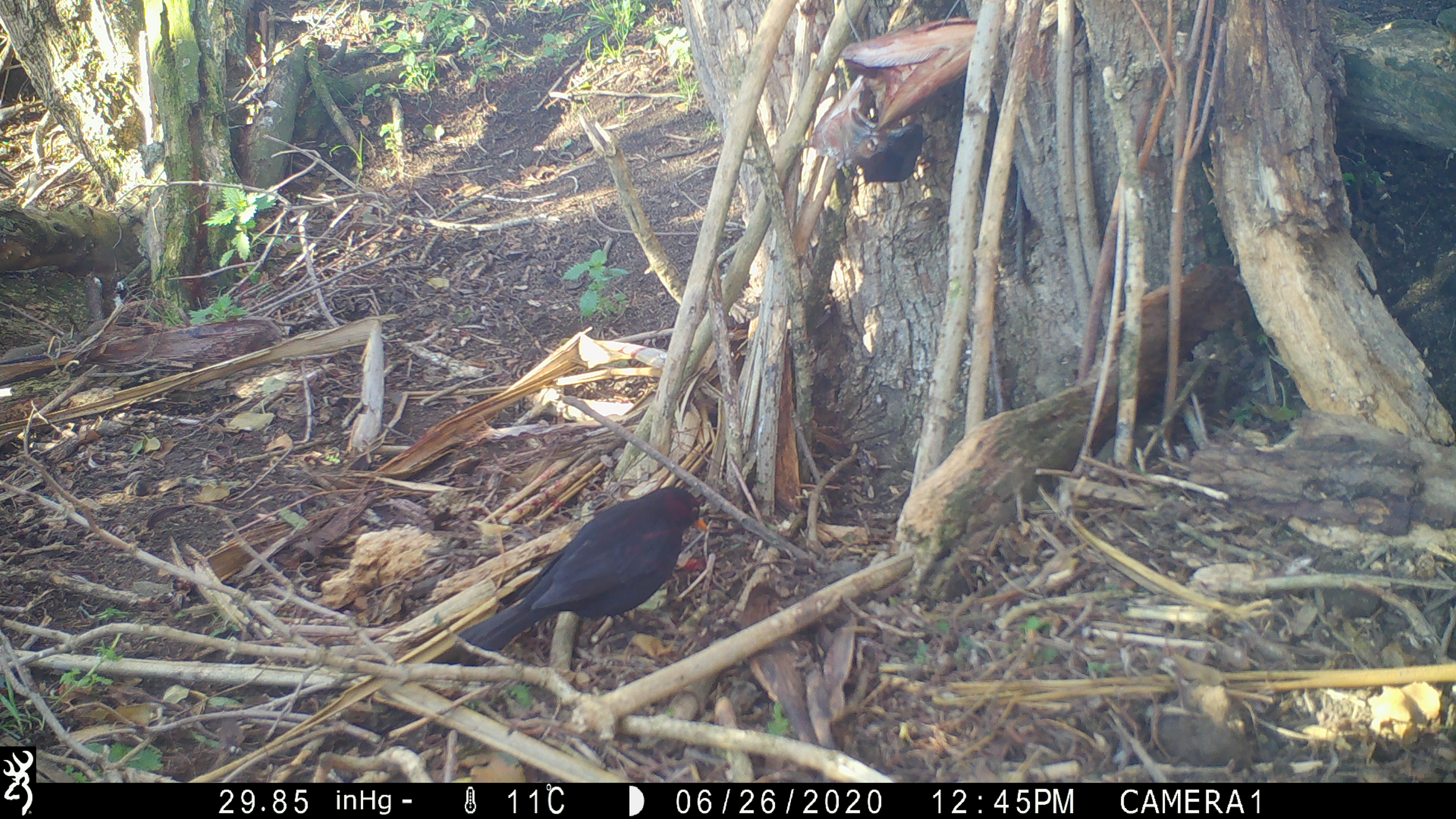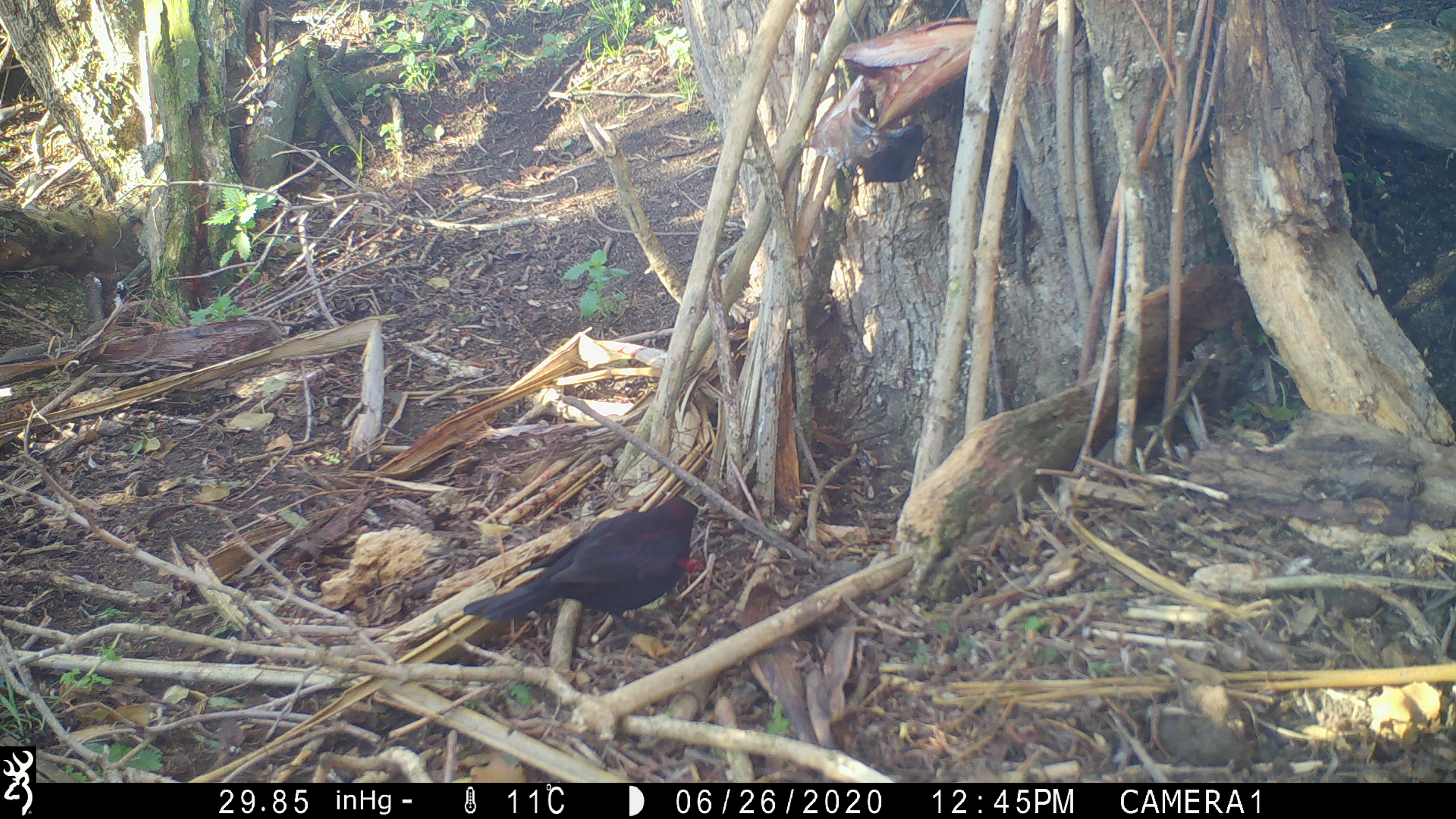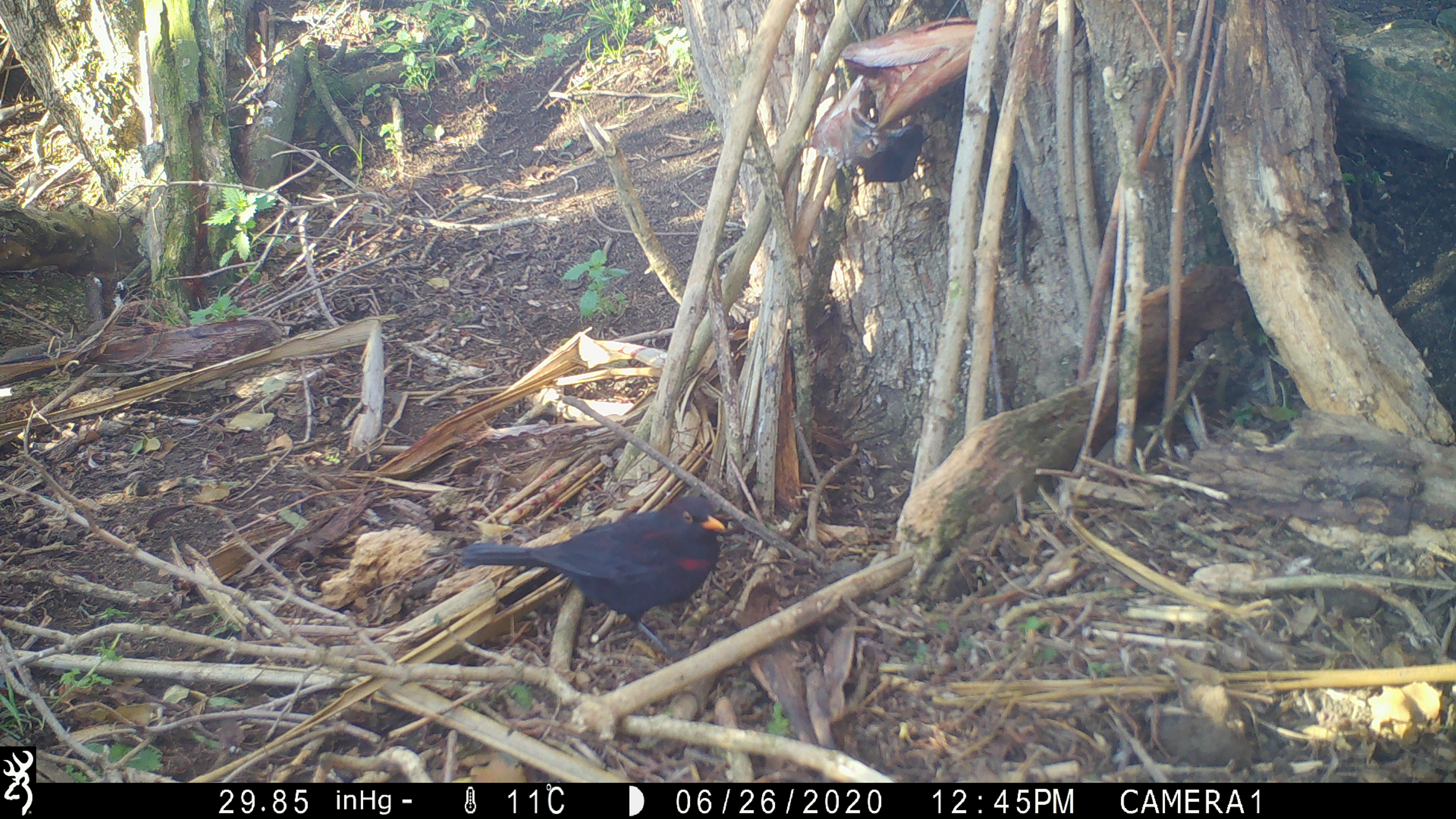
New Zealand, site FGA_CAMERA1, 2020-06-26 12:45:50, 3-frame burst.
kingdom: Animalia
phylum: Chordata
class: Aves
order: Passeriformes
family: Turdidae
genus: Turdus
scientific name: Turdus merula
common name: eurasian blackbird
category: blackbird